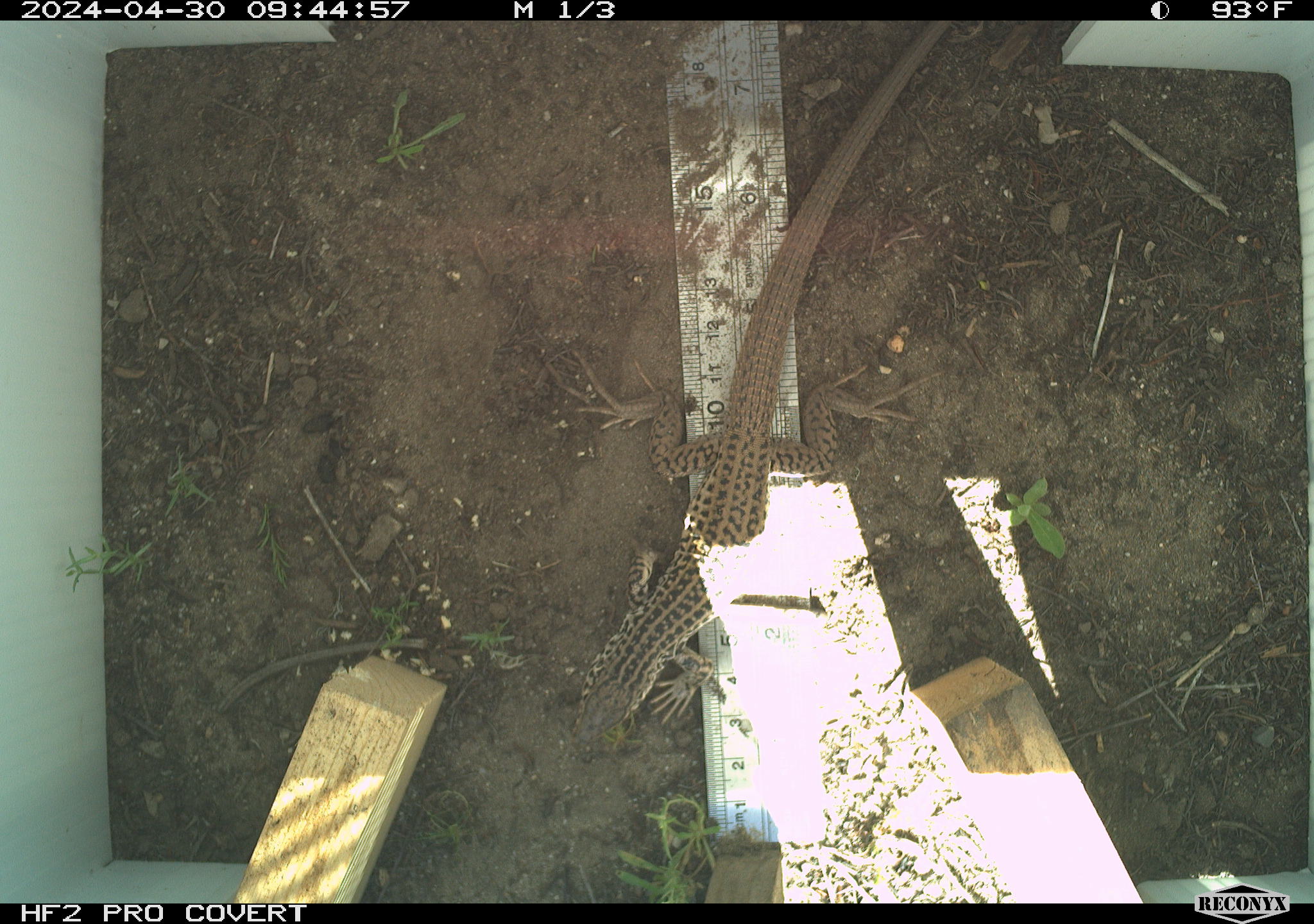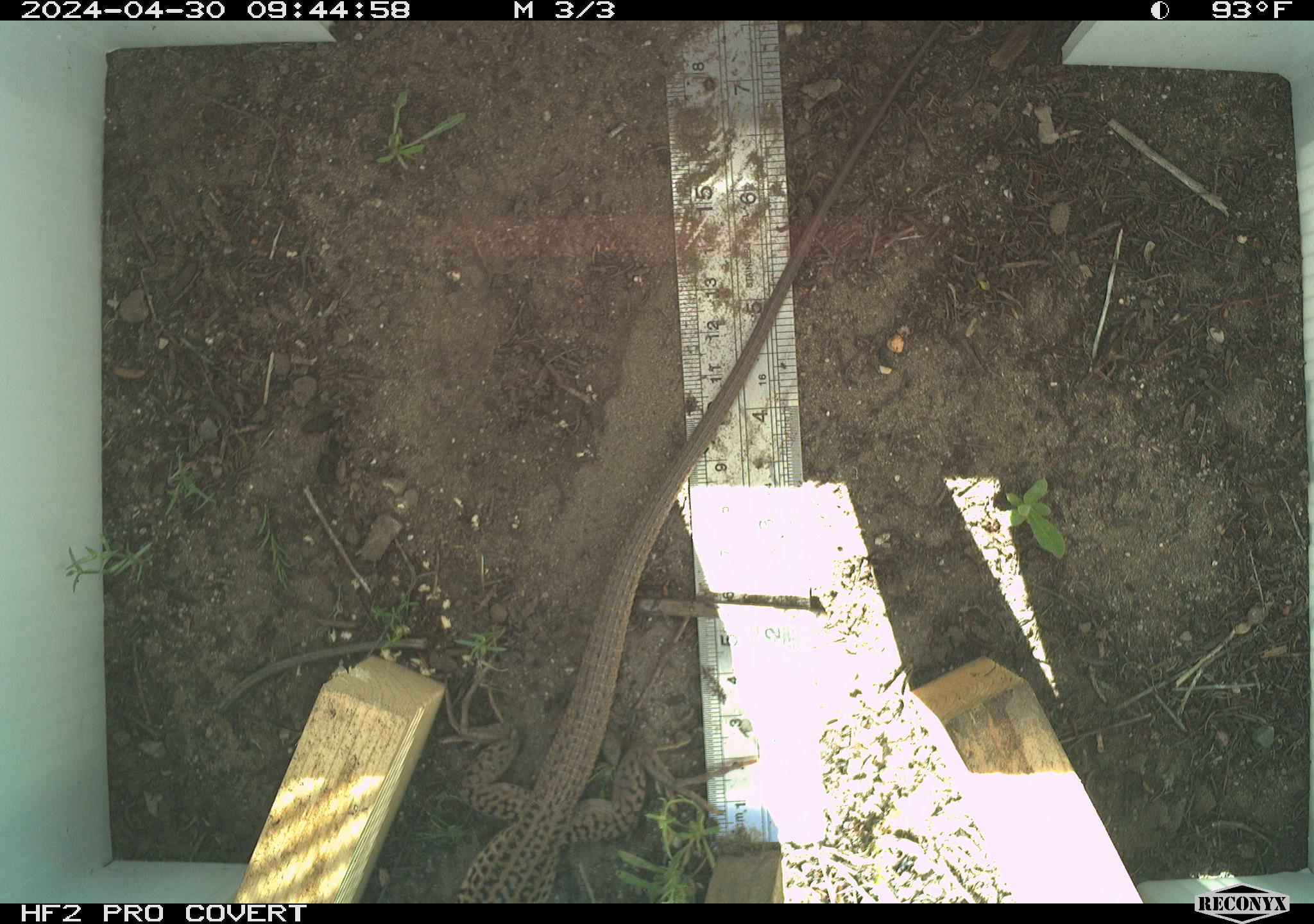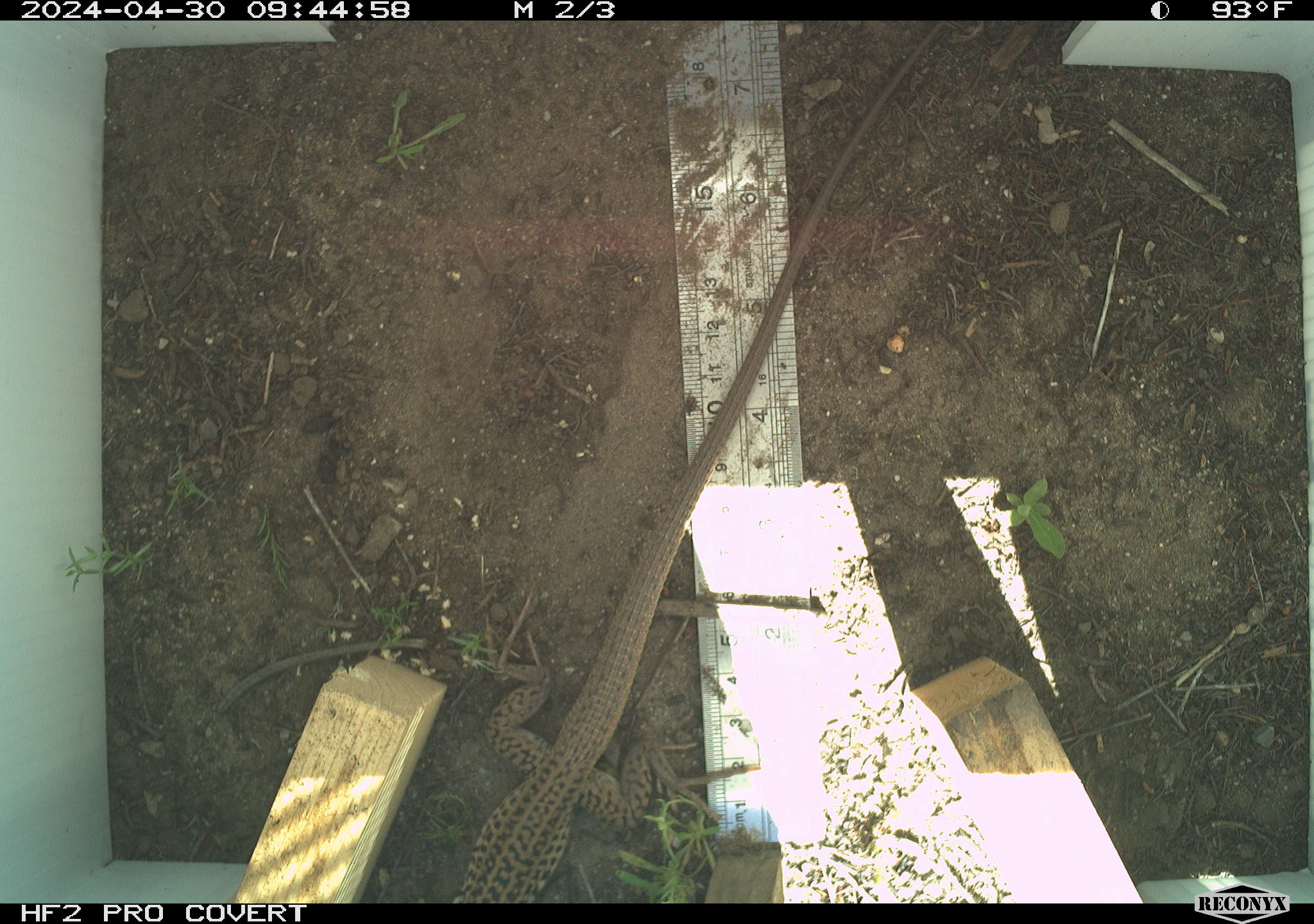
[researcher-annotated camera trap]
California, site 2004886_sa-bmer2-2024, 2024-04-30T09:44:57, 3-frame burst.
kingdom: Animalia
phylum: Chordata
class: Reptilia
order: Squamata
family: Teiidae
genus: Aspidoscelis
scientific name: Aspidoscelis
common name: whiptail lizards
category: aspidoscelis species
Aspidoscelis species (whiptail lizards) (Aspidoscelis).